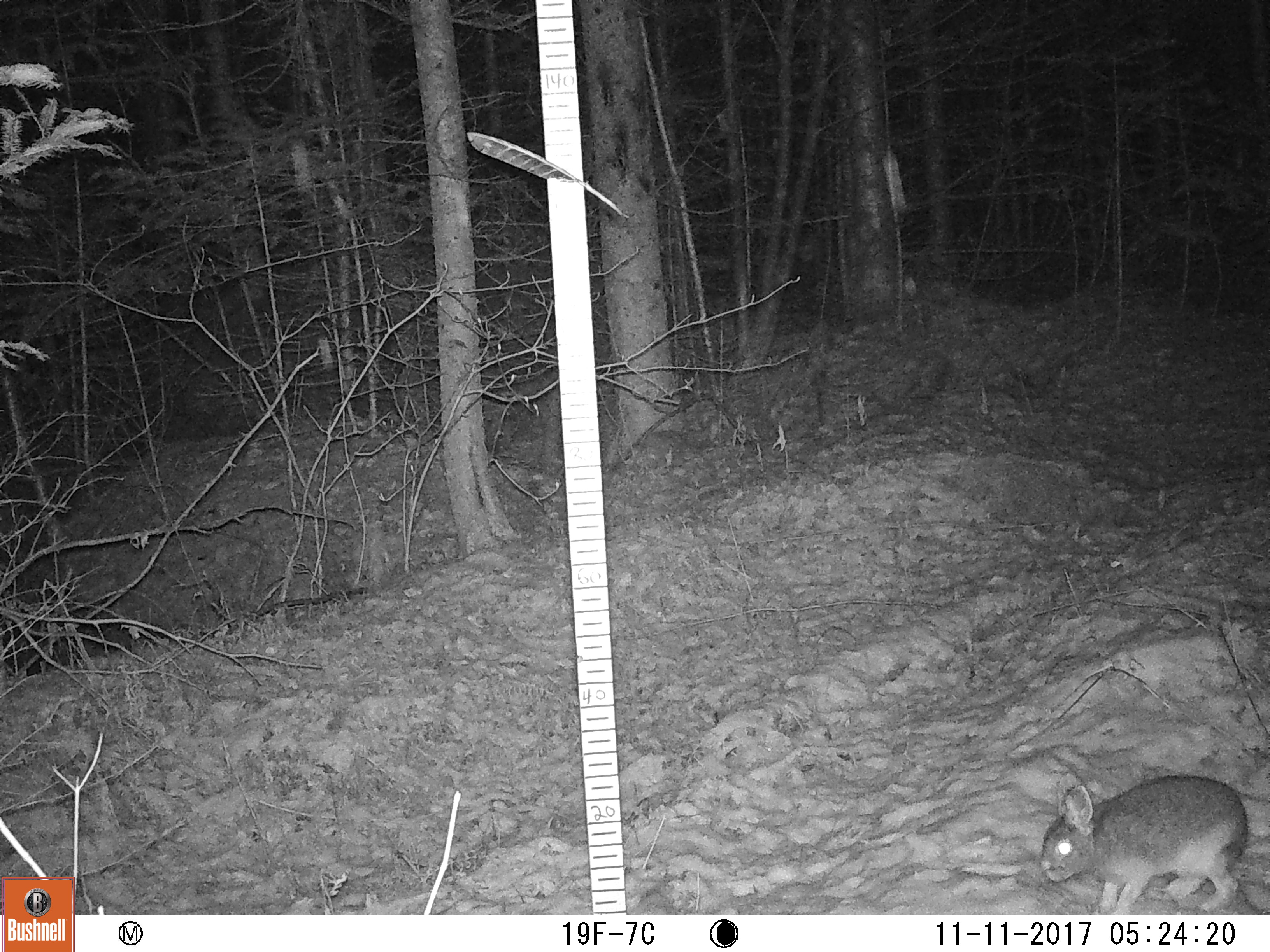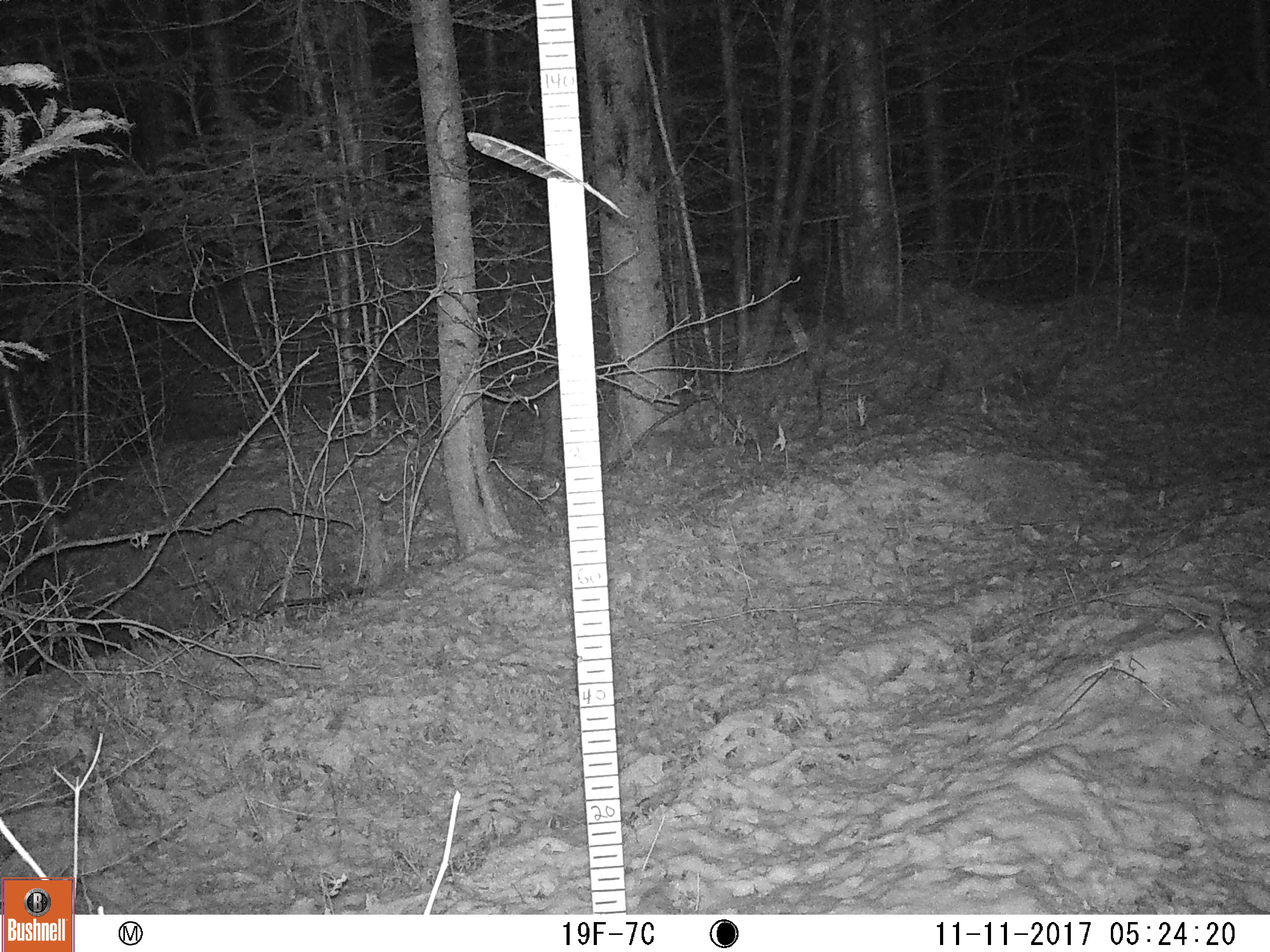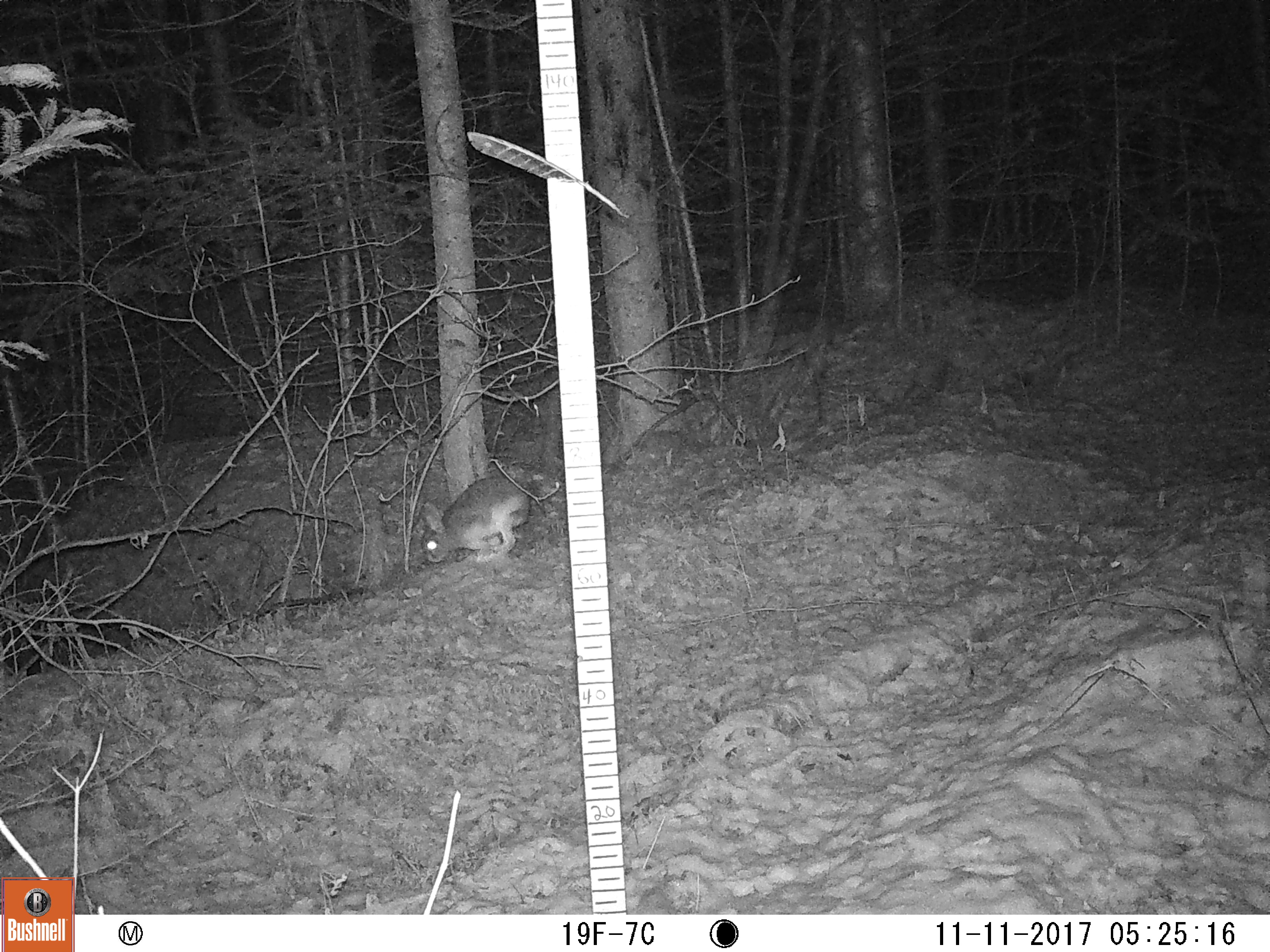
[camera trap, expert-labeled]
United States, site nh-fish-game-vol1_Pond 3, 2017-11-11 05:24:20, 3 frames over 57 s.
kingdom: Animalia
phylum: Chordata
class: Mammalia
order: Lagomorpha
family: Leporidae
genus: Lepus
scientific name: Lepus americanus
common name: snowshoe hare